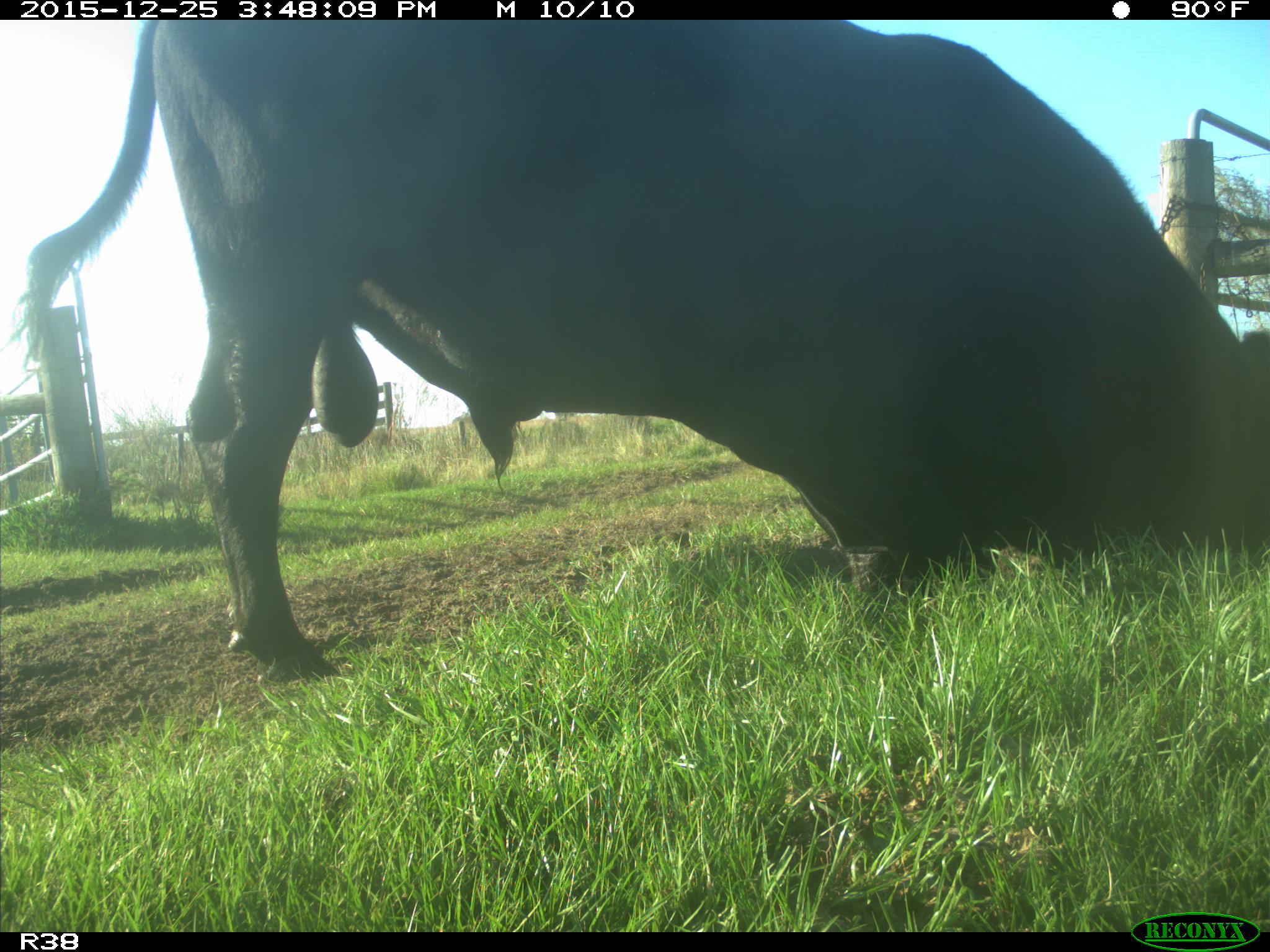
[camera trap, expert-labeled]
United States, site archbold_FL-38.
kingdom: Animalia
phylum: Chordata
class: Mammalia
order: Artiodactyla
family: Bovidae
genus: Bos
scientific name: Bos taurus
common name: domestic cow